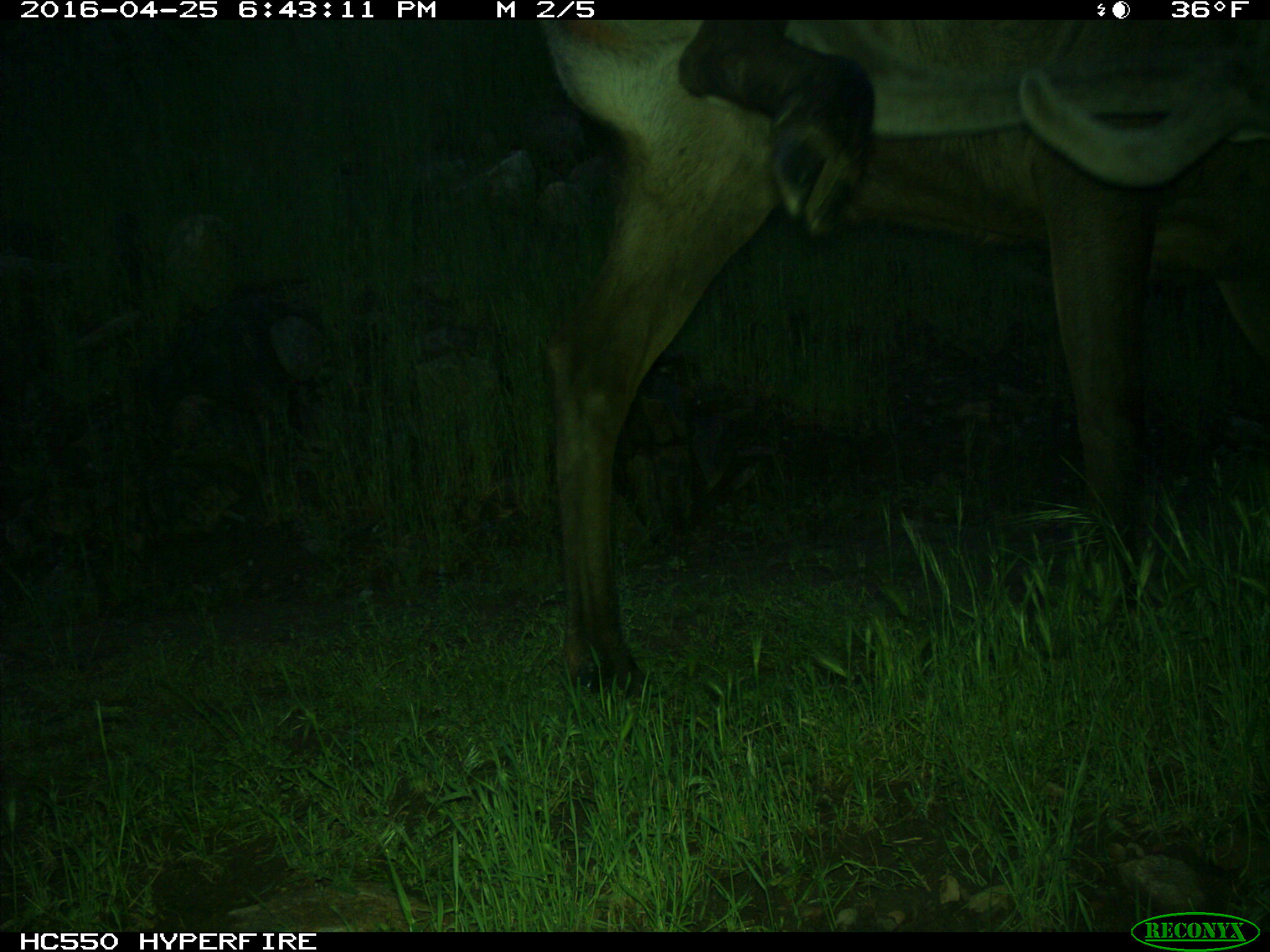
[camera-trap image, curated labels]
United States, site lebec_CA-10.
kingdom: Animalia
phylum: Chordata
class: Mammalia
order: Artiodactyla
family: Cervidae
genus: Cervus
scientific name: Cervus canadensis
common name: elk